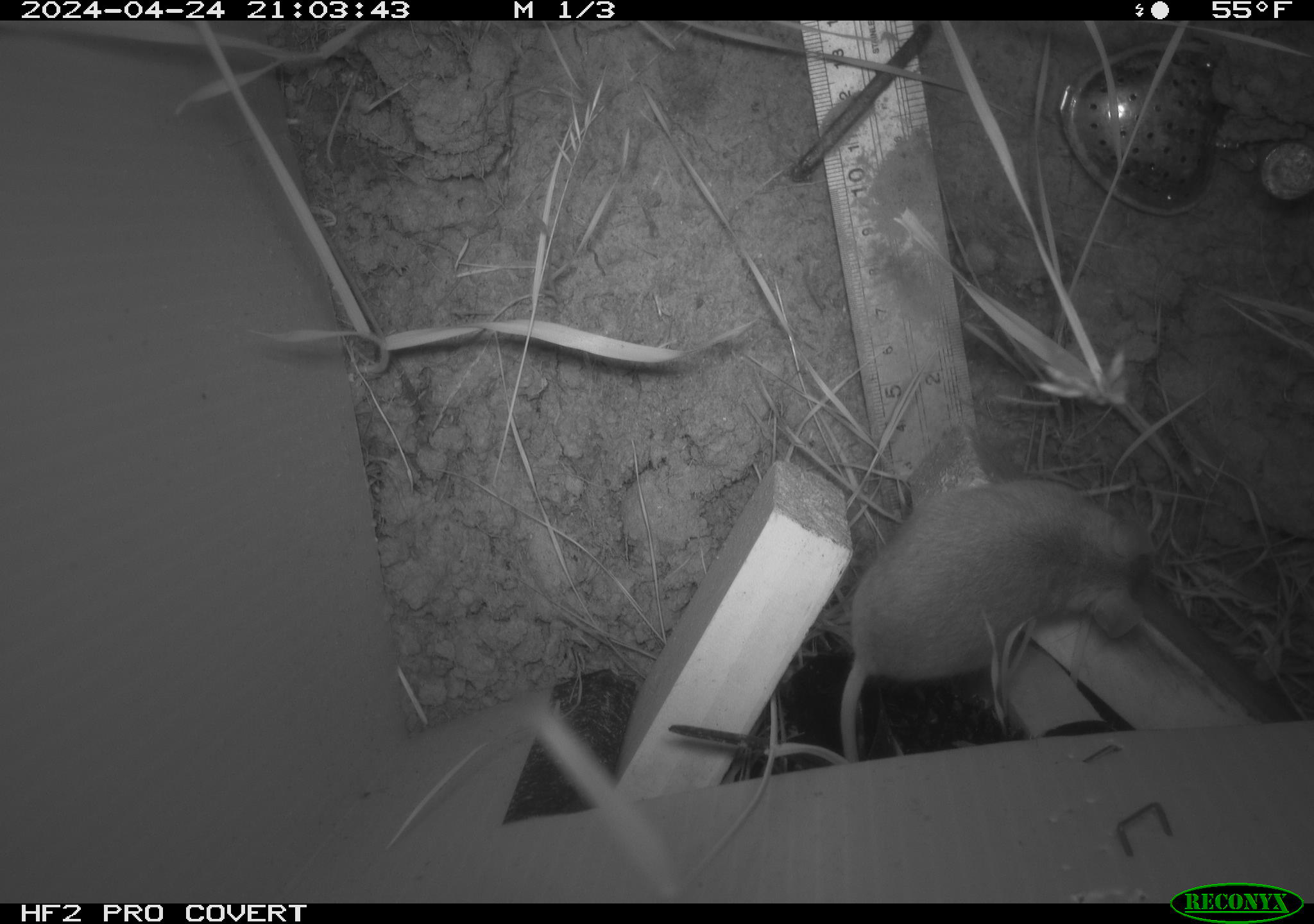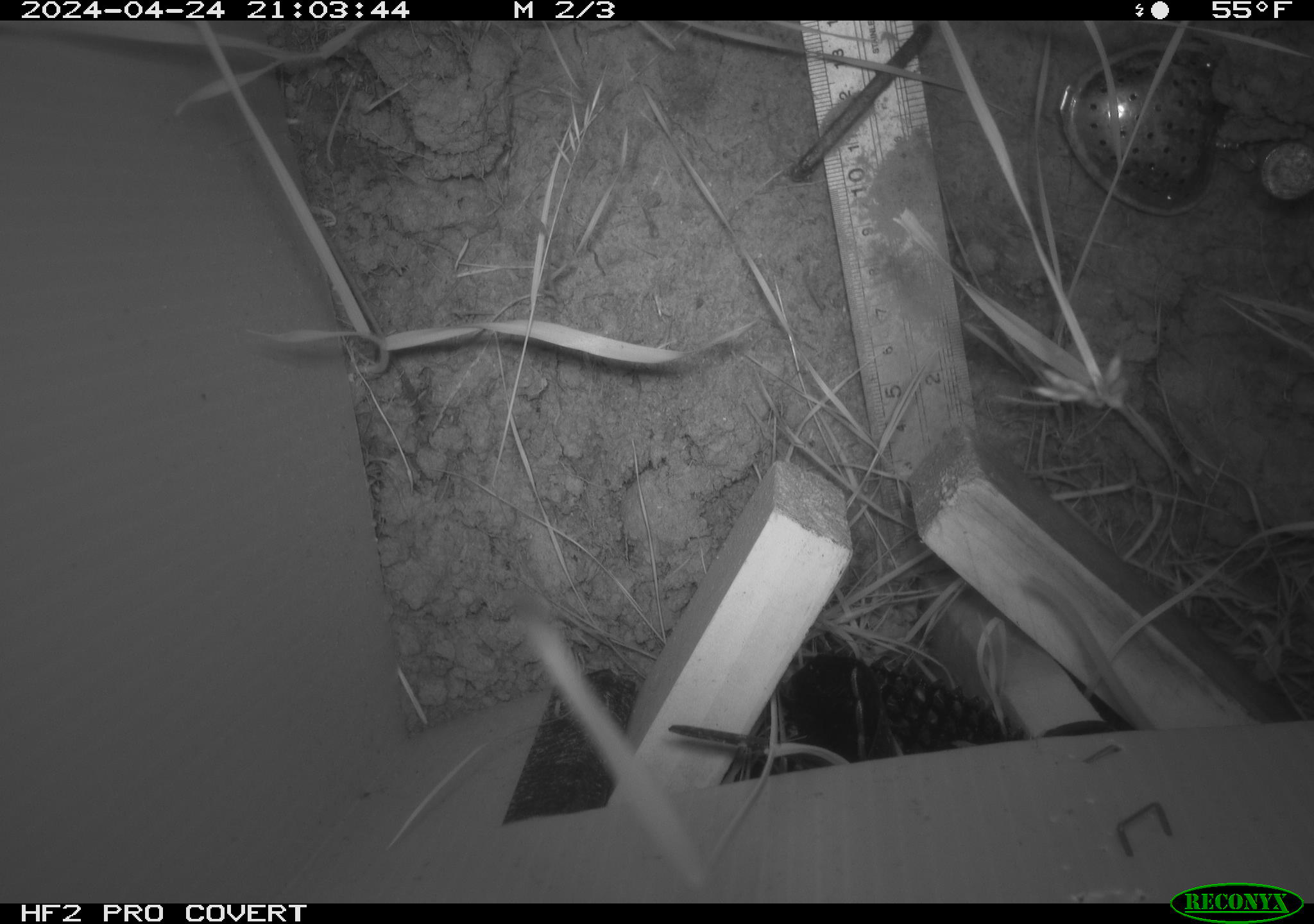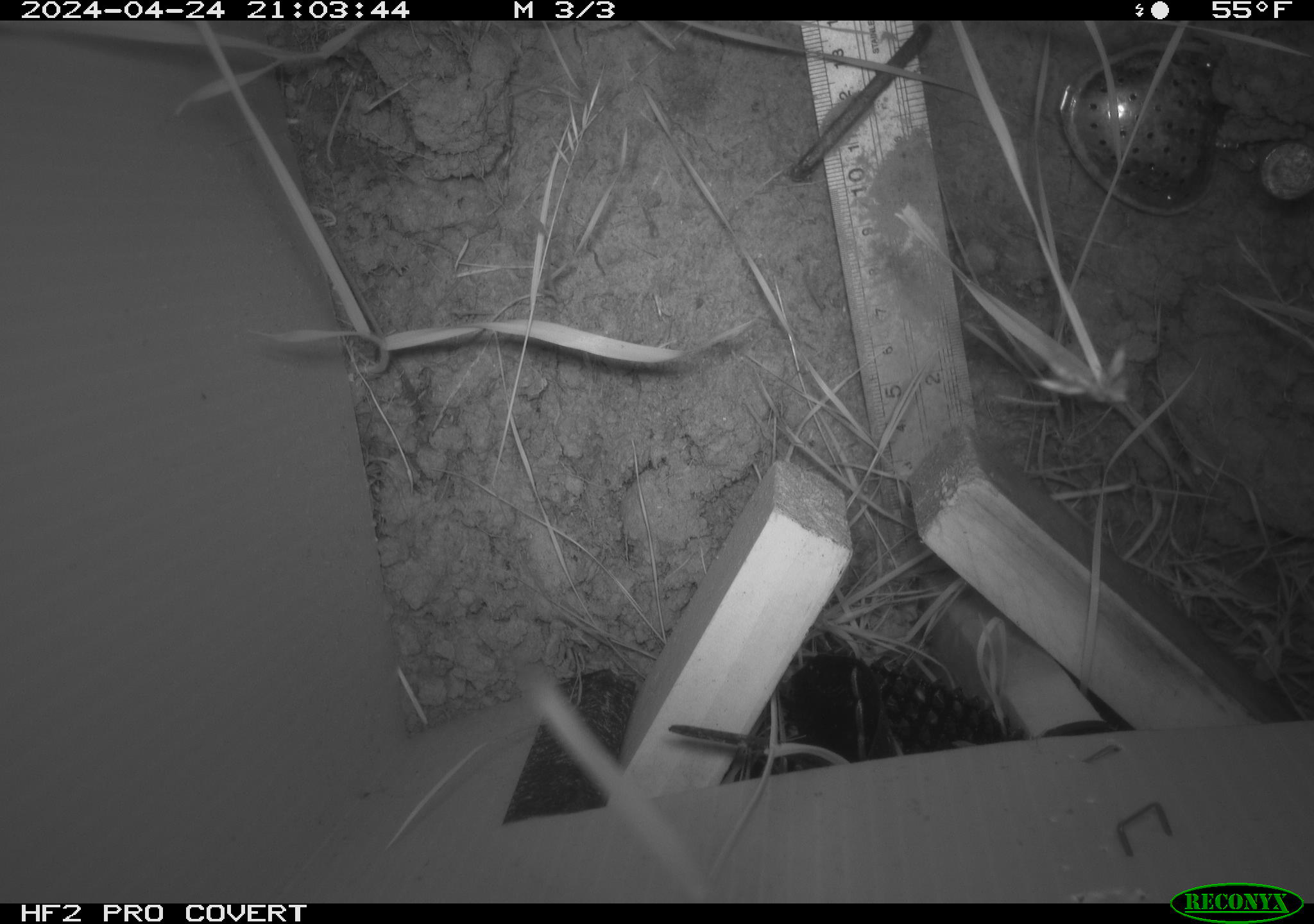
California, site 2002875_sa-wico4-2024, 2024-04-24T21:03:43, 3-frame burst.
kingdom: Animalia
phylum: Chordata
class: Mammalia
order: Rodentia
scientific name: Rodentia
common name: rodent